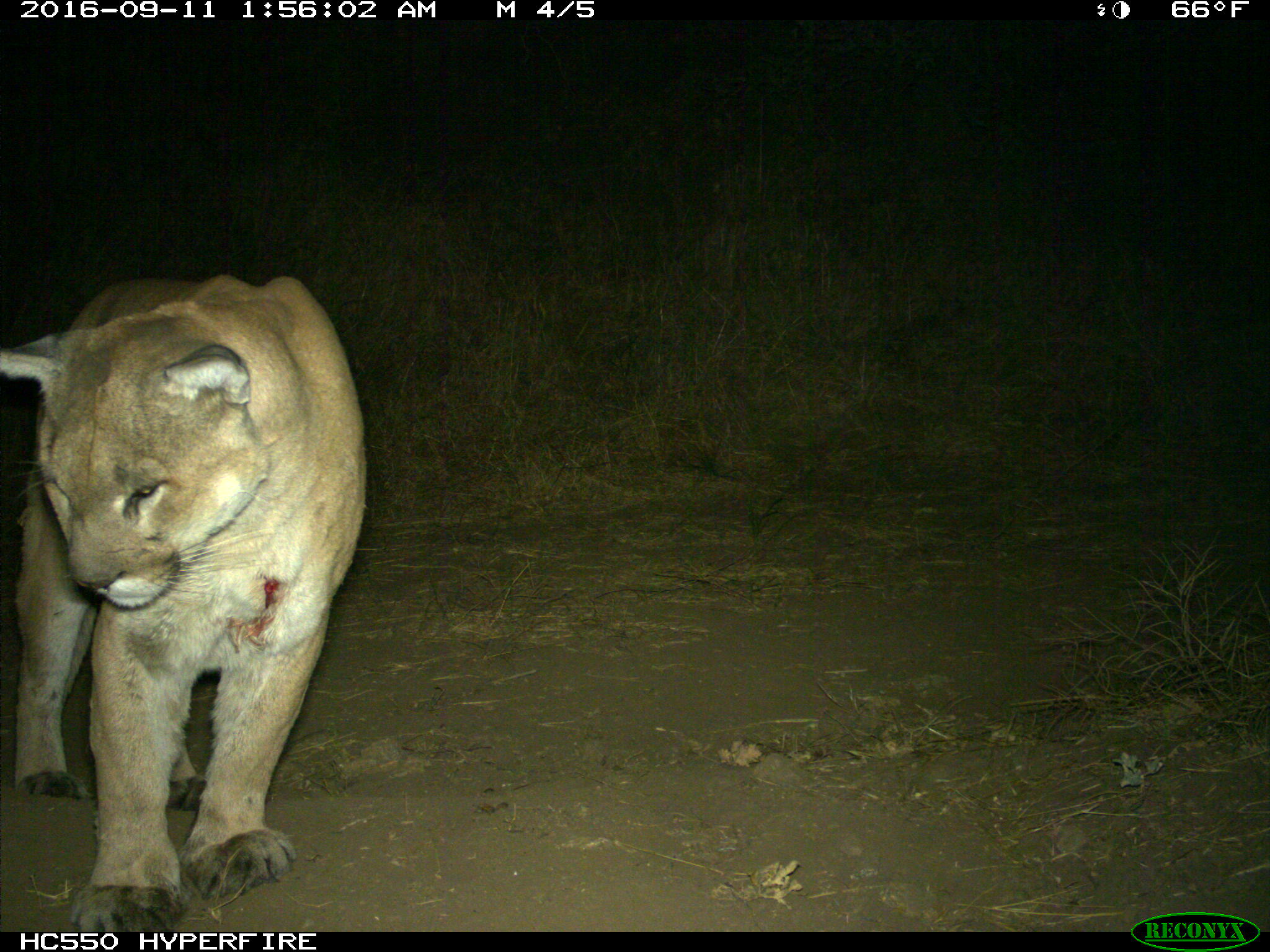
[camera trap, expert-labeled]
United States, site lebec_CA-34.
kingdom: Animalia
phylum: Chordata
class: Mammalia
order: Carnivora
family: Felidae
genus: Puma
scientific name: Puma concolor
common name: mountain lion